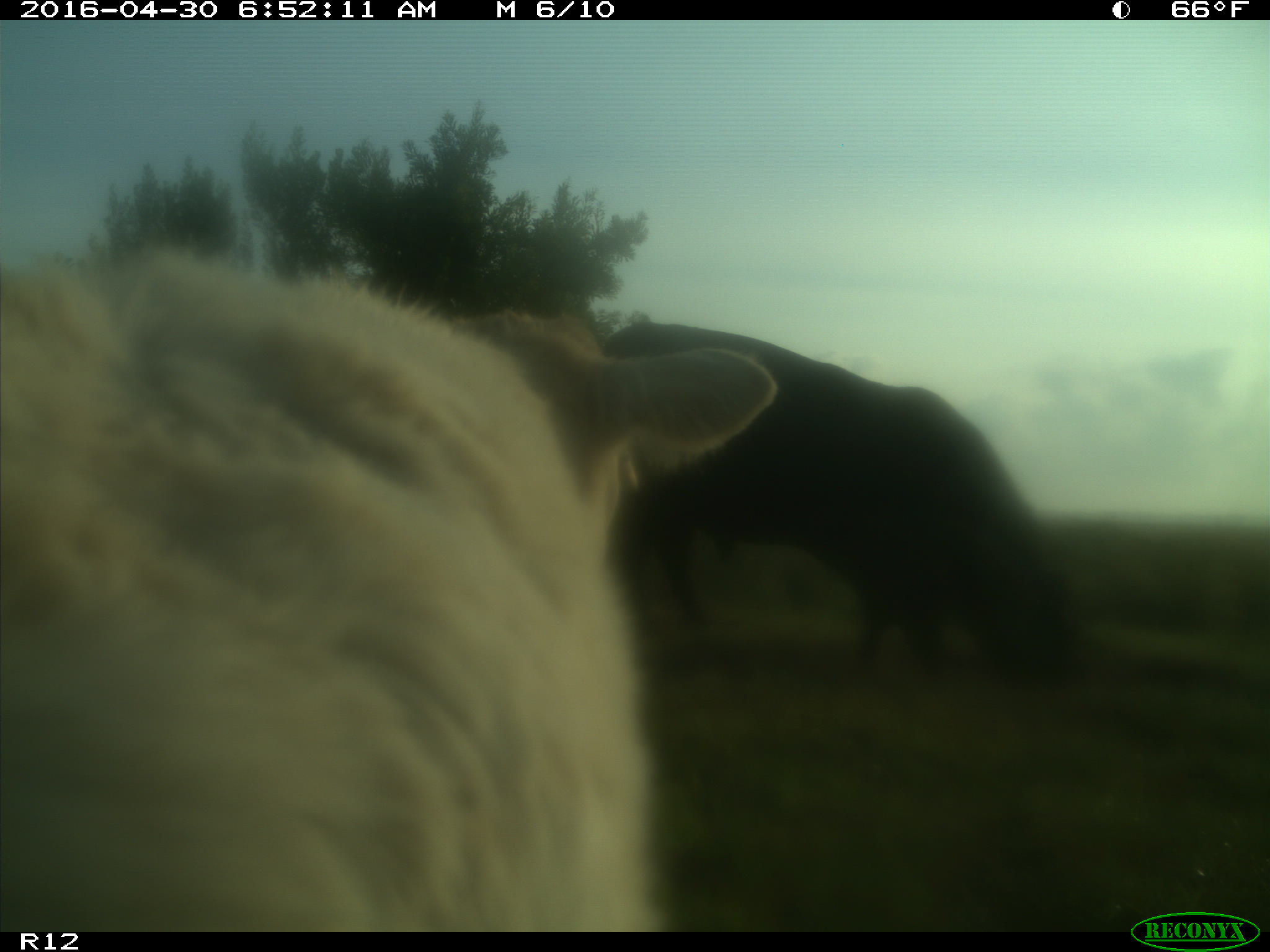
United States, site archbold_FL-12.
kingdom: Animalia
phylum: Chordata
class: Mammalia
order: Artiodactyla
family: Bovidae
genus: Bos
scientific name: Bos taurus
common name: domestic cow